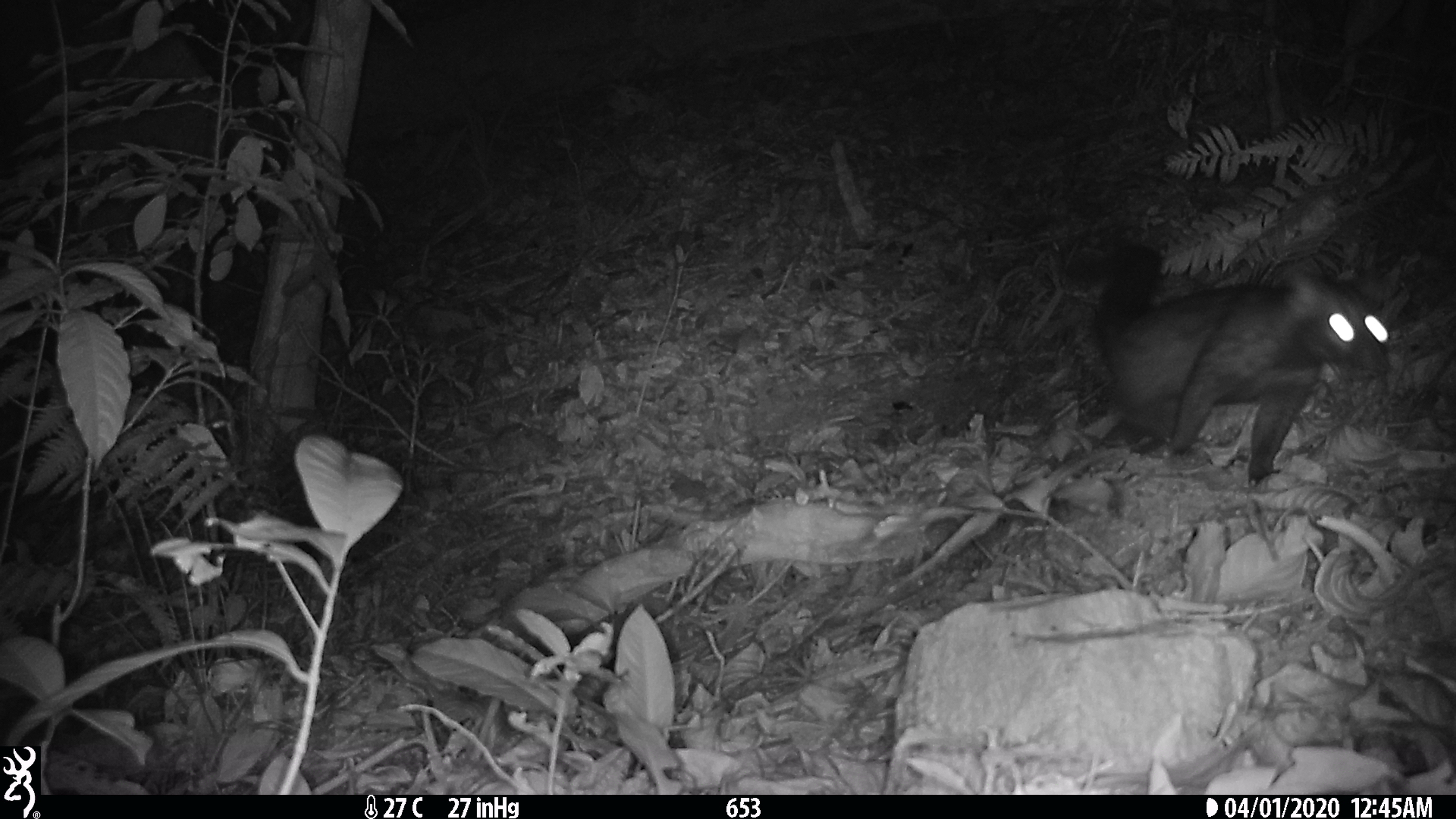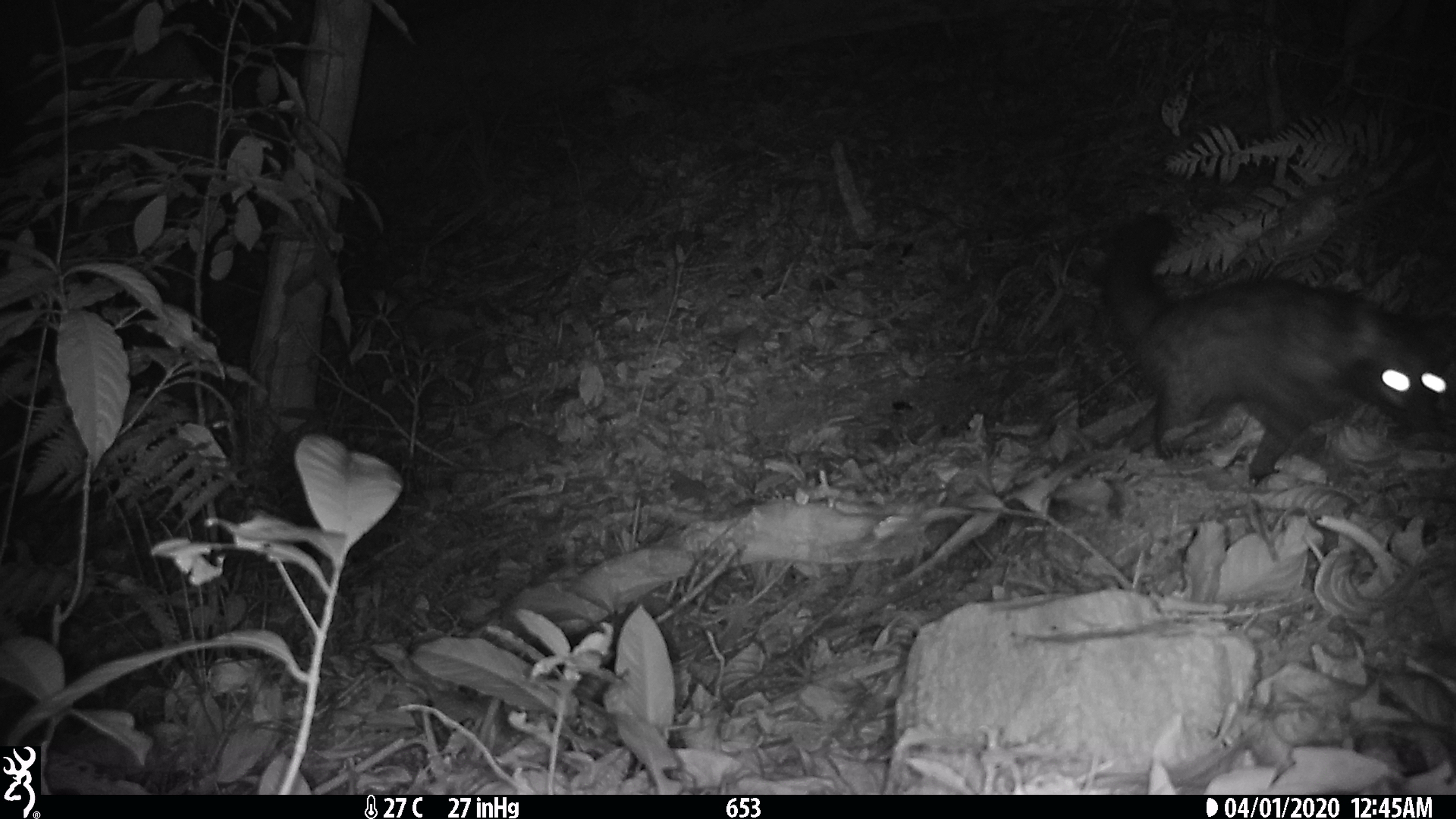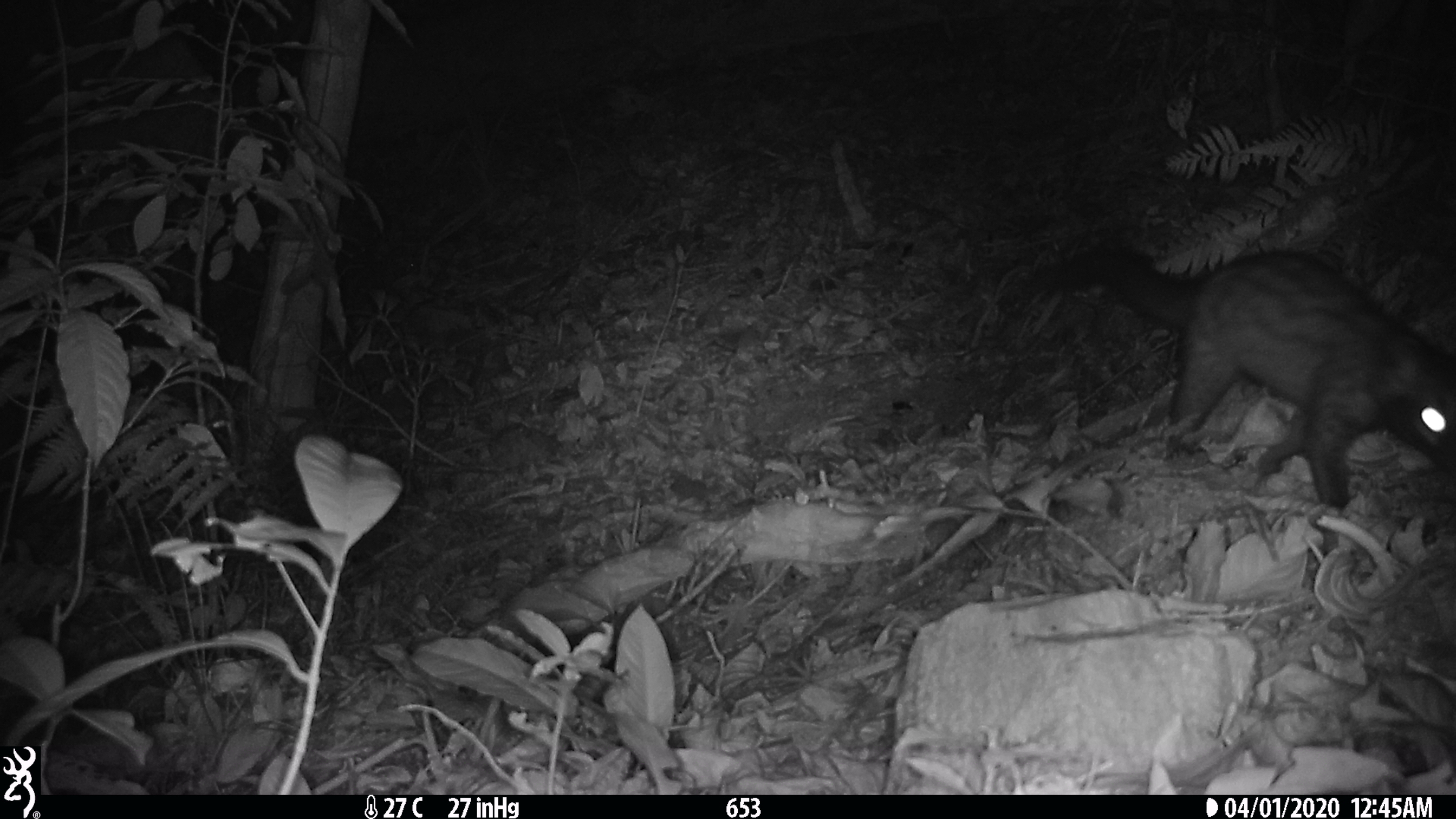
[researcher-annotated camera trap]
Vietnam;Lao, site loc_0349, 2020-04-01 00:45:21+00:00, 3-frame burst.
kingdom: Animalia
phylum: Chordata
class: Mammalia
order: Carnivora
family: Viverridae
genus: Paradoxurus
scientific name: Paradoxurus hermaphroditus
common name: common palm civet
Common palm civet (Paradoxurus hermaphroditus). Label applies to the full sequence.